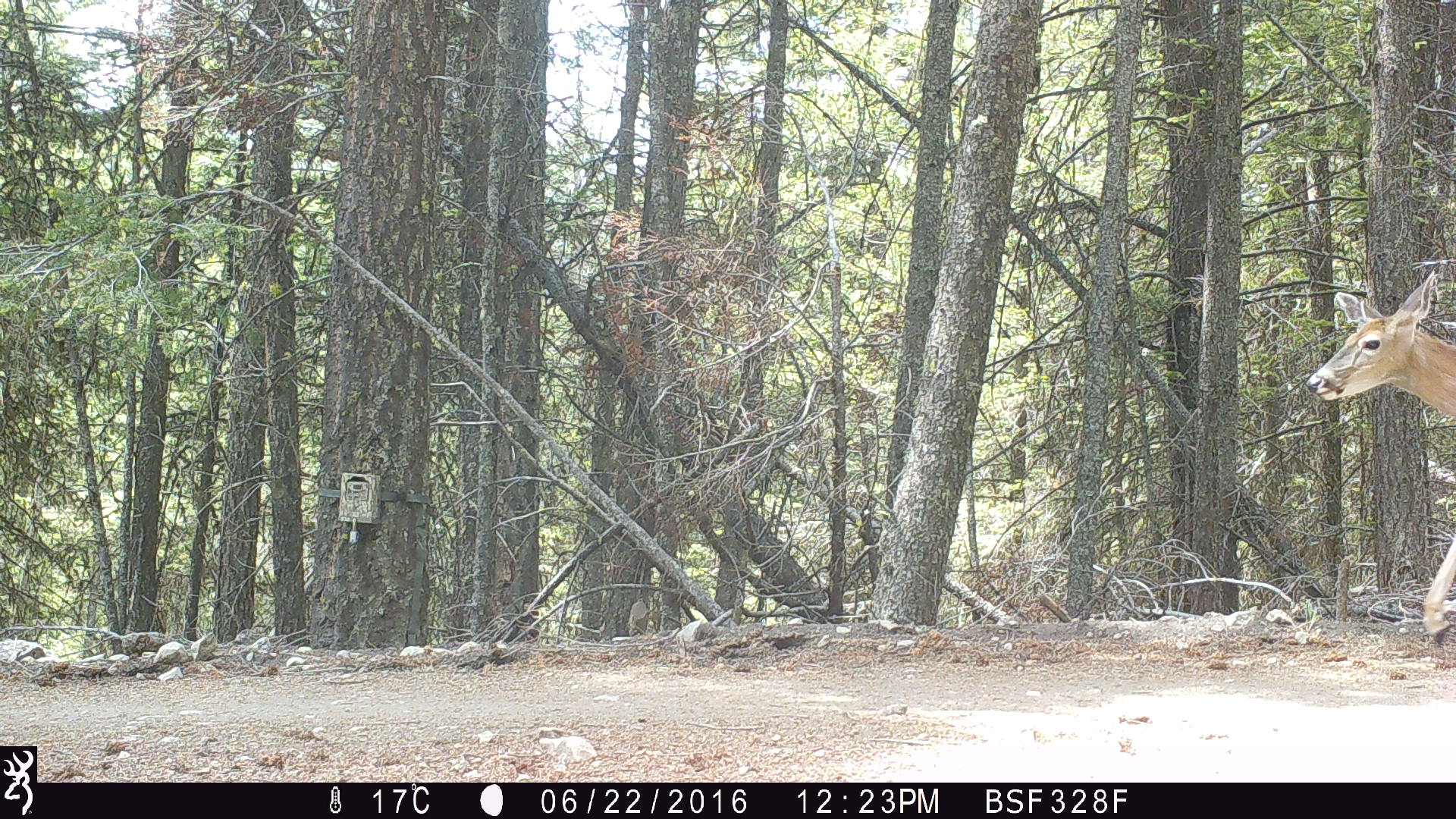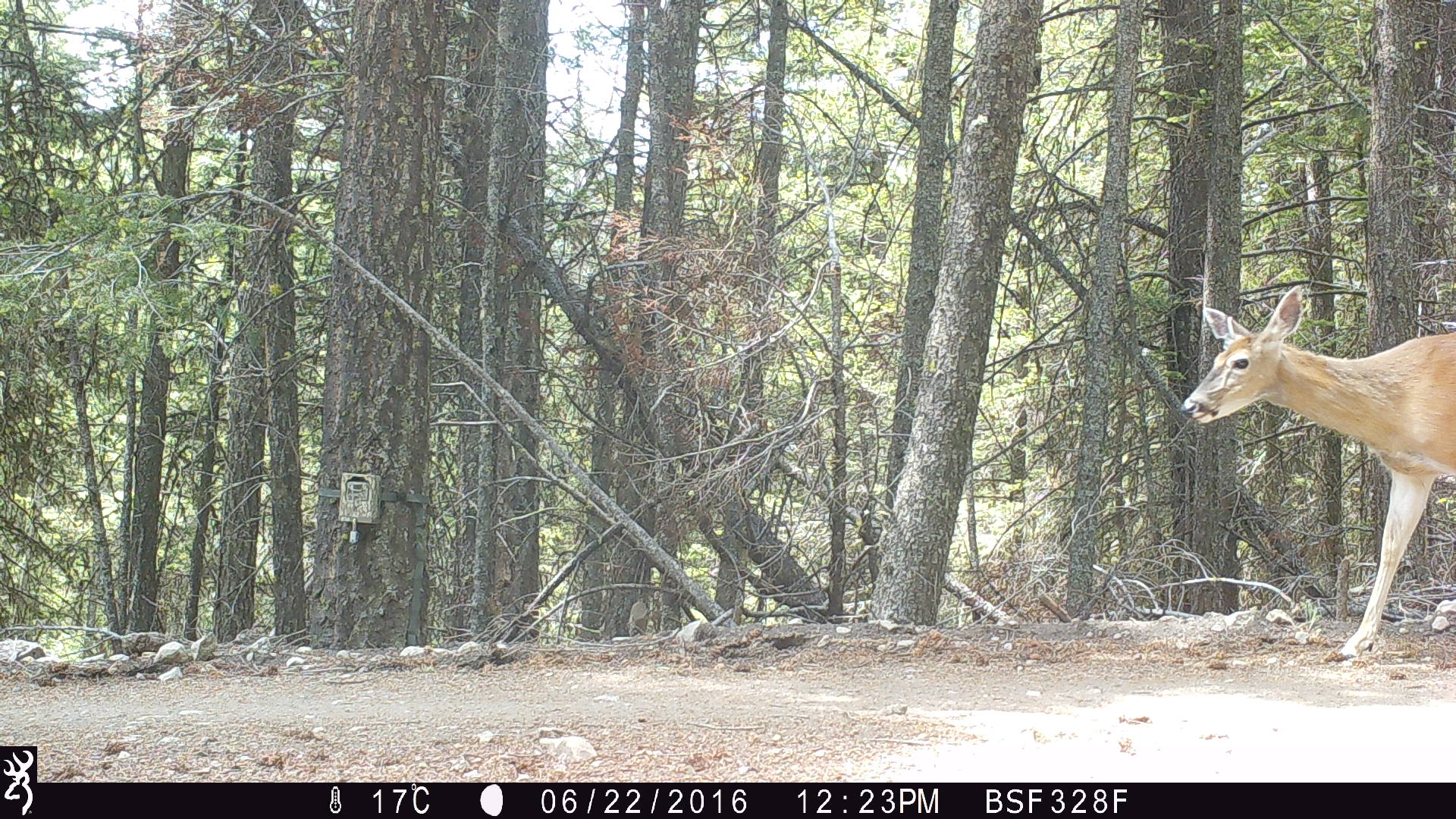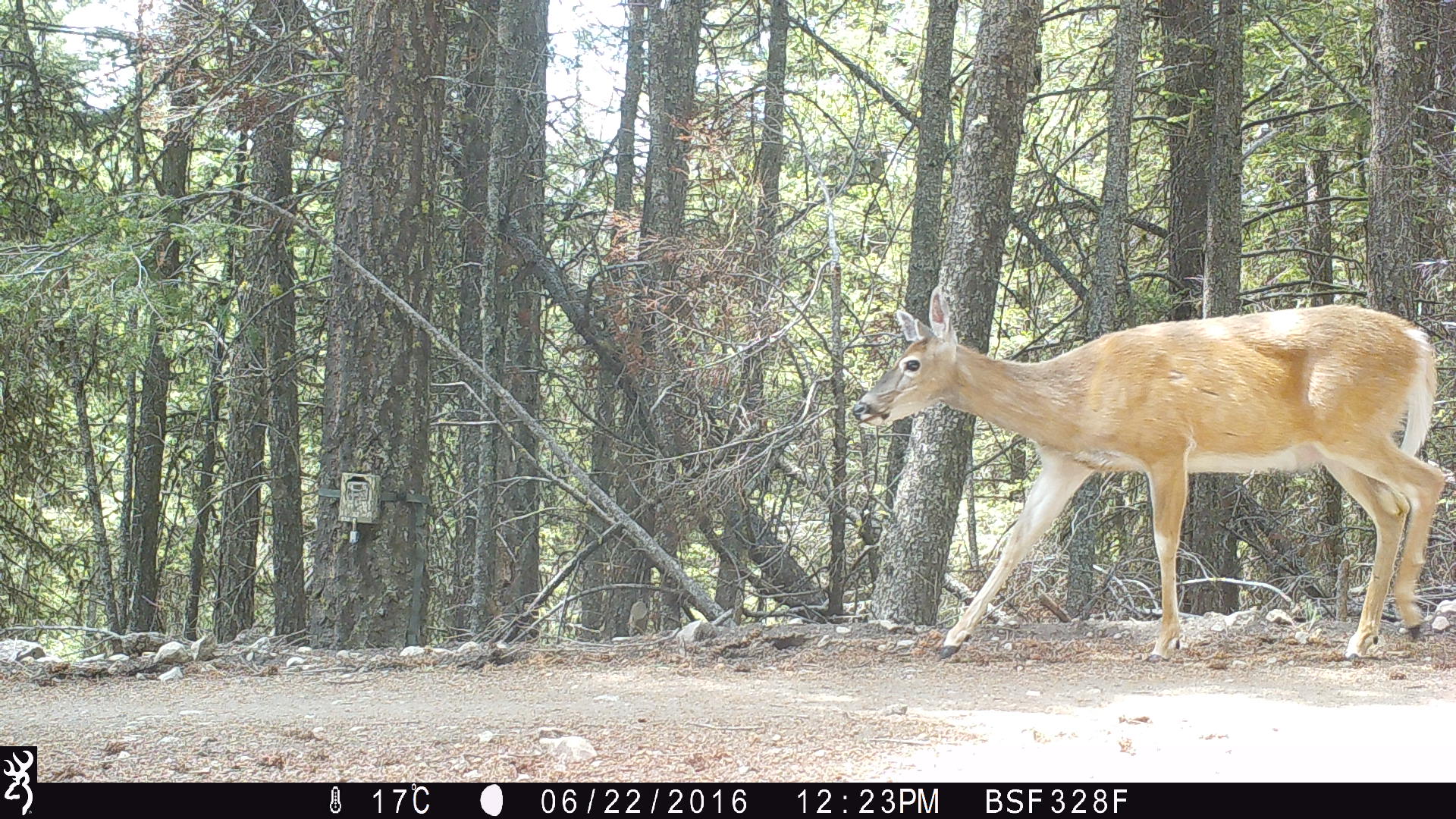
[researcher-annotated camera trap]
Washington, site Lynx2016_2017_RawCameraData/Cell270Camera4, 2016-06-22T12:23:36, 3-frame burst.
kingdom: Animalia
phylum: Chordata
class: Mammalia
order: Artiodactyla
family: Cervidae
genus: Odocoileus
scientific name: Odocoileus virginianus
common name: white-tailed deer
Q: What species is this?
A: Odocoileus virginianus (white-tailed deer).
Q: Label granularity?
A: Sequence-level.